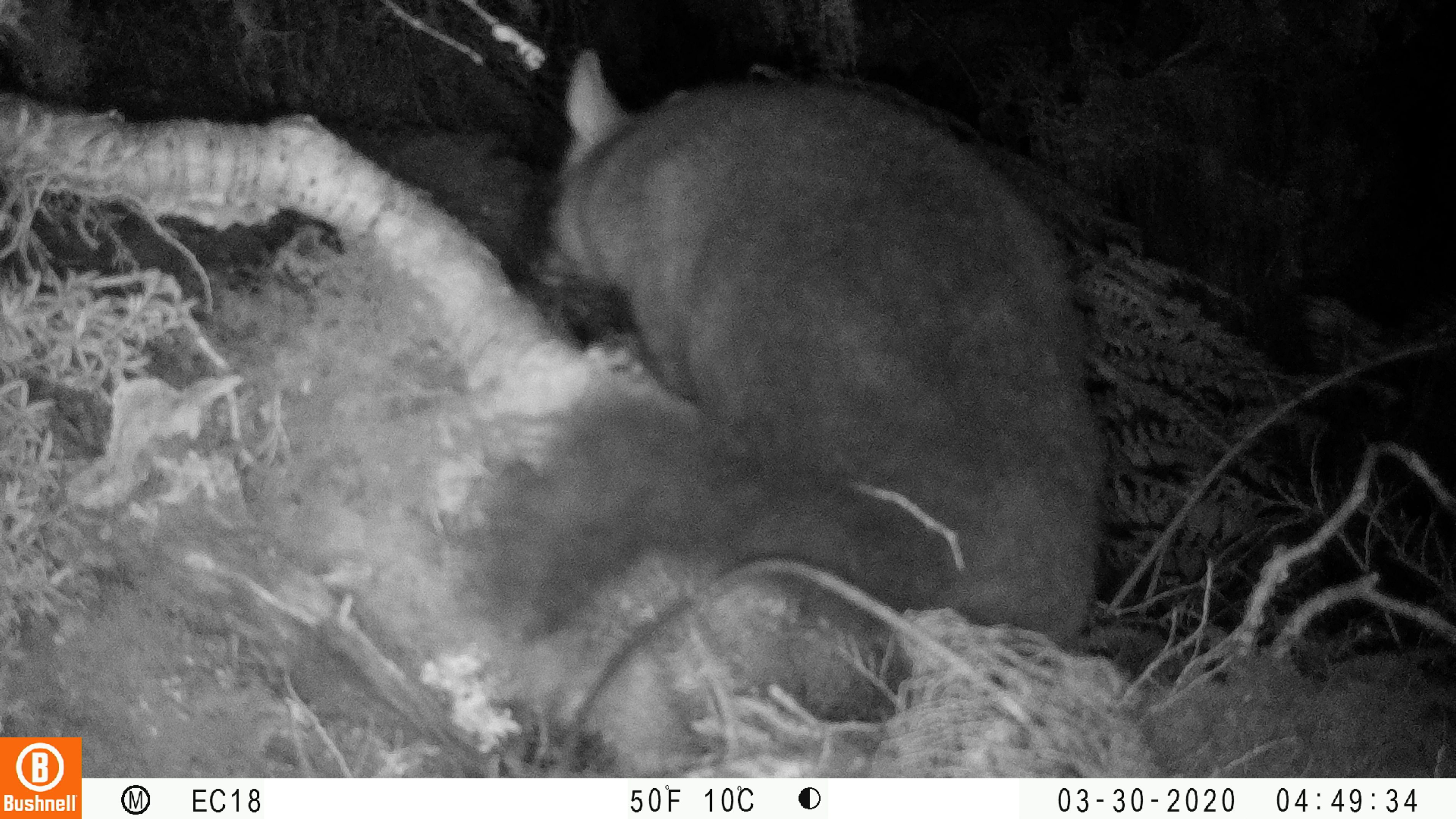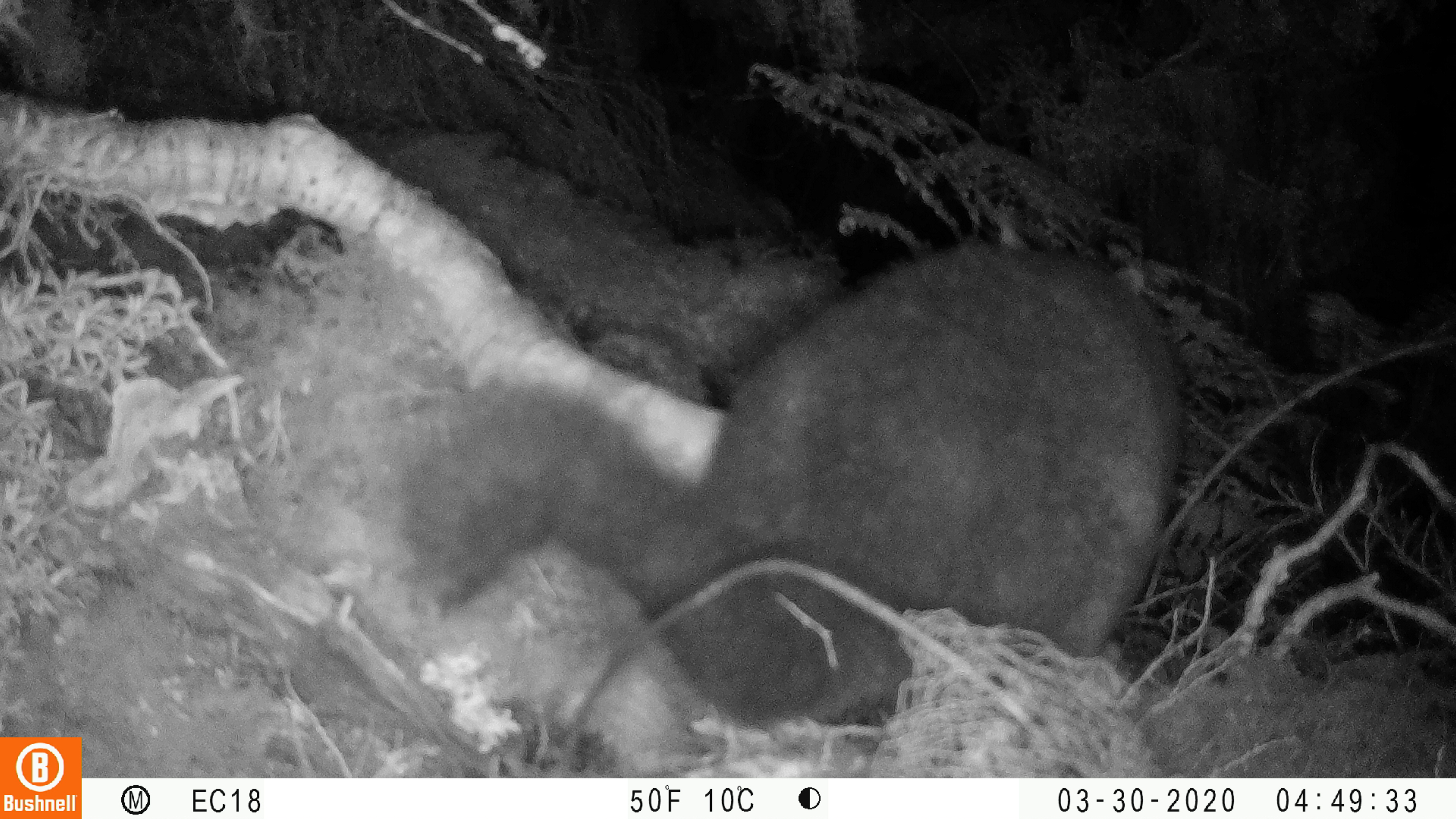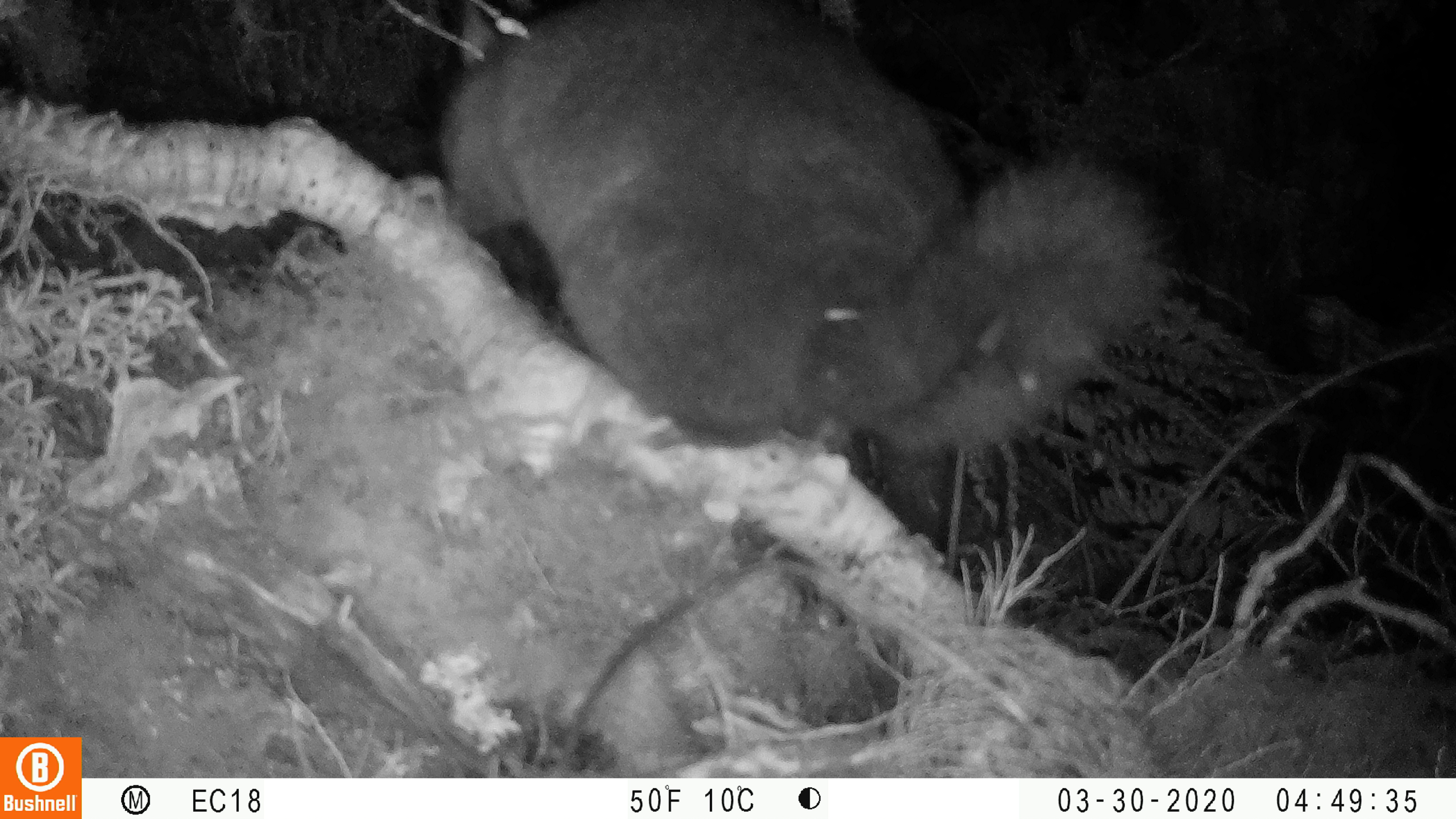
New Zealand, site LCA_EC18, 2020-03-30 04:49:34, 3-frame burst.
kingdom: Animalia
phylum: Chordata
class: Mammalia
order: Diprotodontia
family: Phalangeridae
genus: Trichosurus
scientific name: Trichosurus vulpecula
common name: common brushtail possum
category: possum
Possum (common brushtail possum) (Trichosurus vulpecula).